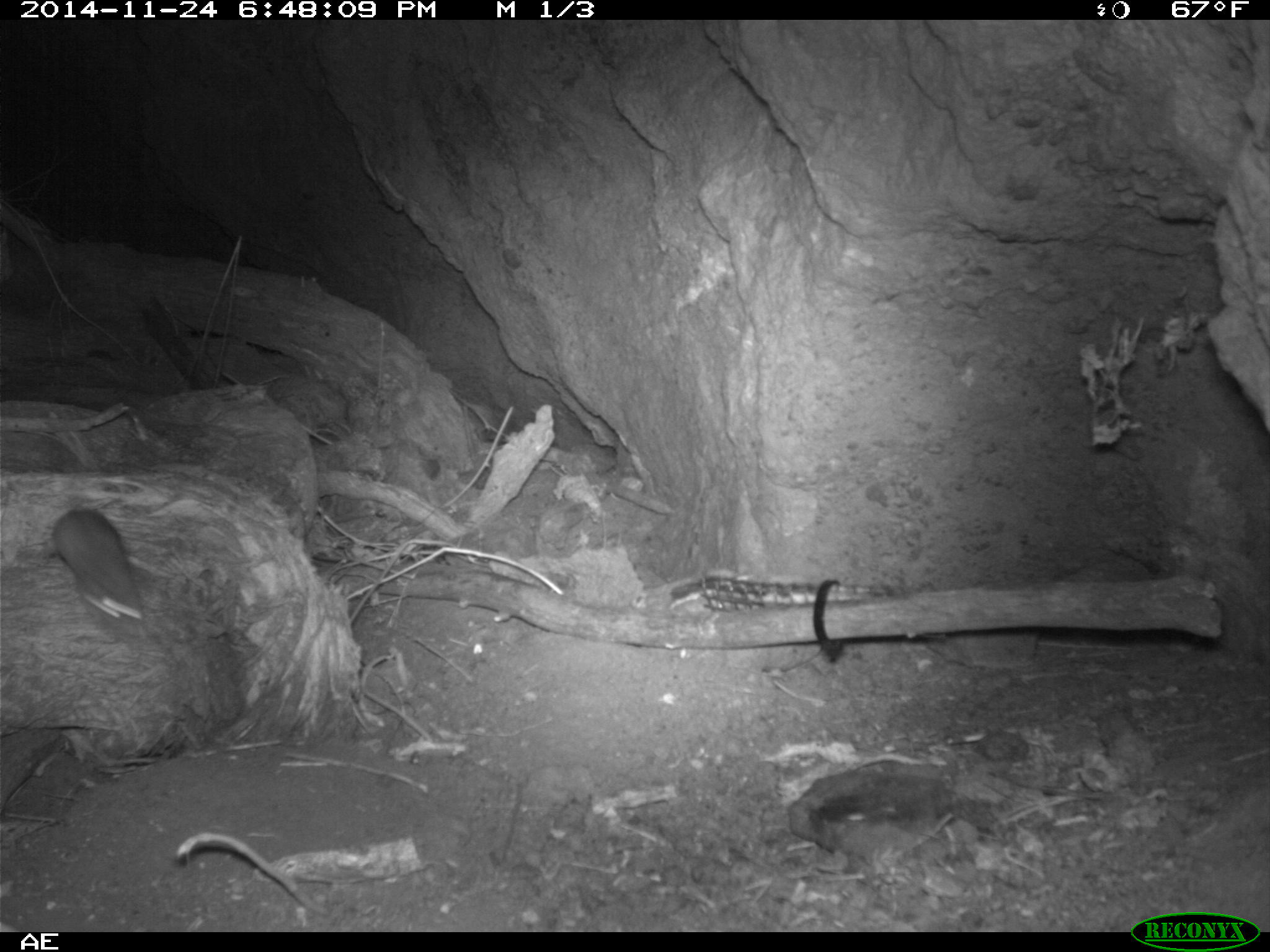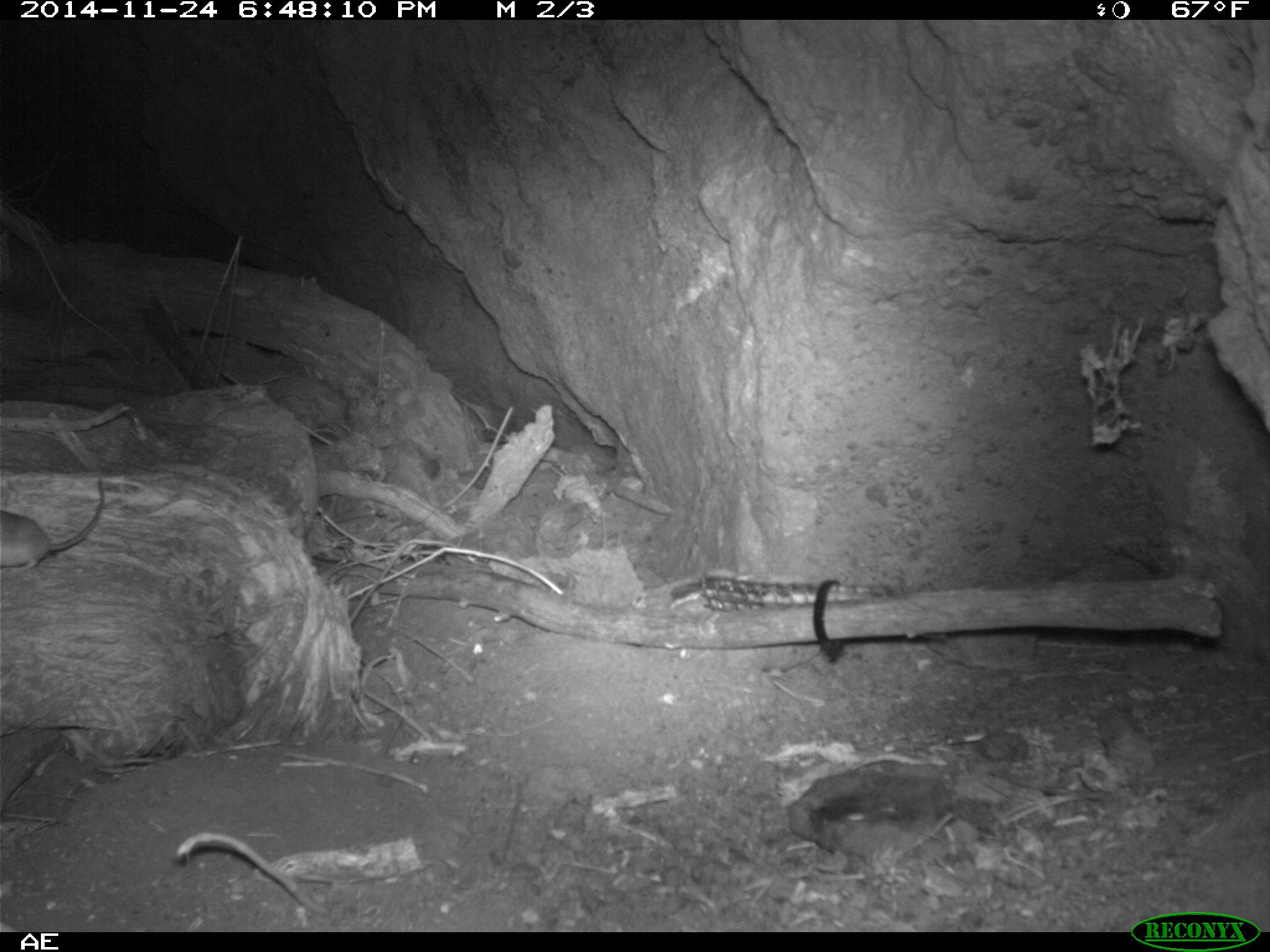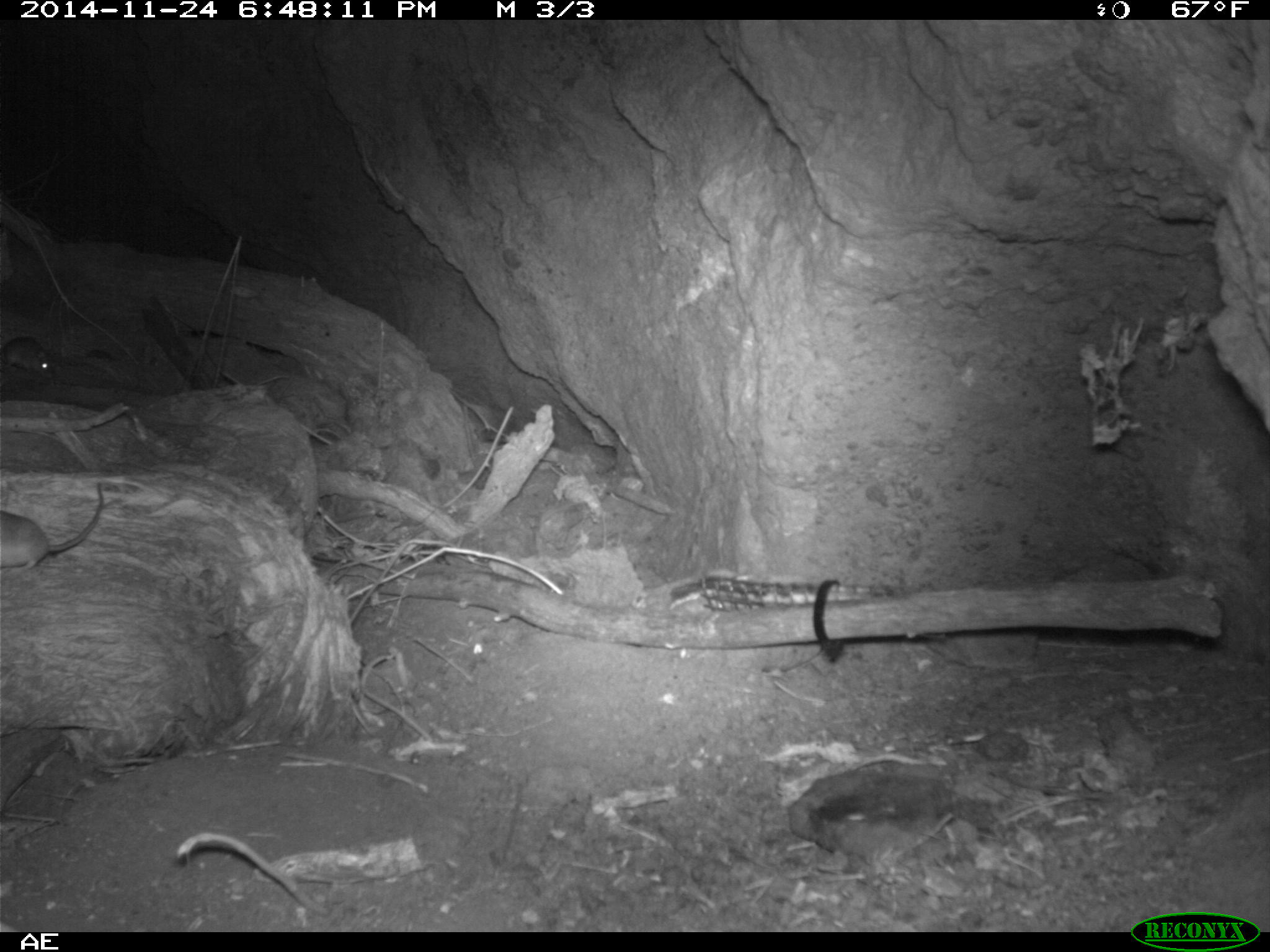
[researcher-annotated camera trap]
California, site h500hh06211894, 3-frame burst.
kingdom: Animalia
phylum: Chordata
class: Mammalia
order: Rodentia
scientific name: Rodentia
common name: rodent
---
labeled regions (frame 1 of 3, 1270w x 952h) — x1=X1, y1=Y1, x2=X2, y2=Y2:
rodent: x1=45, y1=507, x2=146, y2=622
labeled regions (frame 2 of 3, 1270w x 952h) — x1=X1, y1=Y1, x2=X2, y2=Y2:
rodent: x1=0, y1=478, x2=104, y2=568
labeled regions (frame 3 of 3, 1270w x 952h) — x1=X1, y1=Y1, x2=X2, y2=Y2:
rodent: x1=0, y1=480, x2=102, y2=573; x1=0, y1=334, x2=54, y2=377